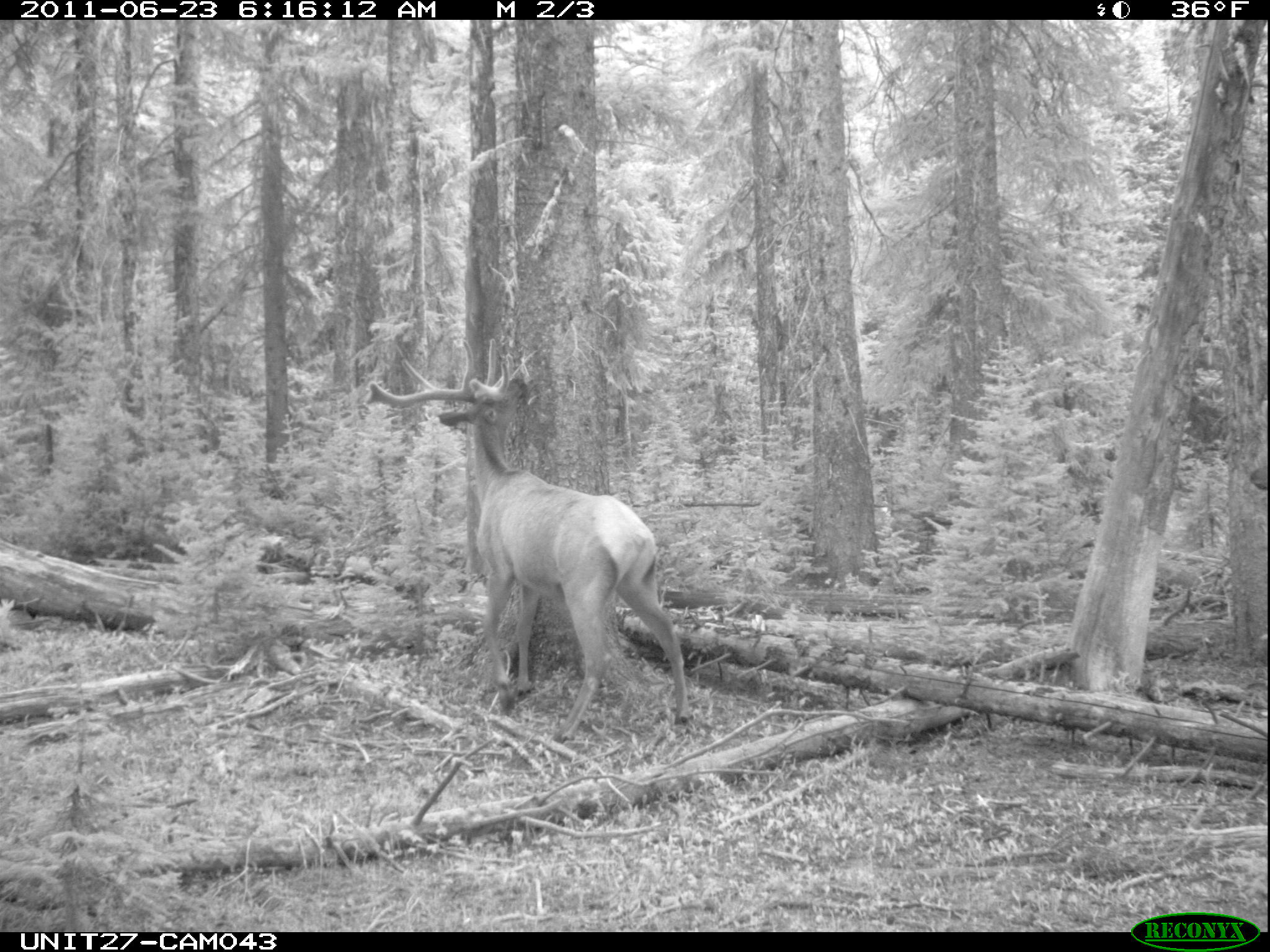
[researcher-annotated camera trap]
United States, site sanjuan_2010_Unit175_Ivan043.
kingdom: Animalia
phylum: Chordata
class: Mammalia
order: Artiodactyla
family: Cervidae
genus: Cervus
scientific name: Cervus elaphus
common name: red deer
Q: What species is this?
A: Cervus elaphus (red deer).